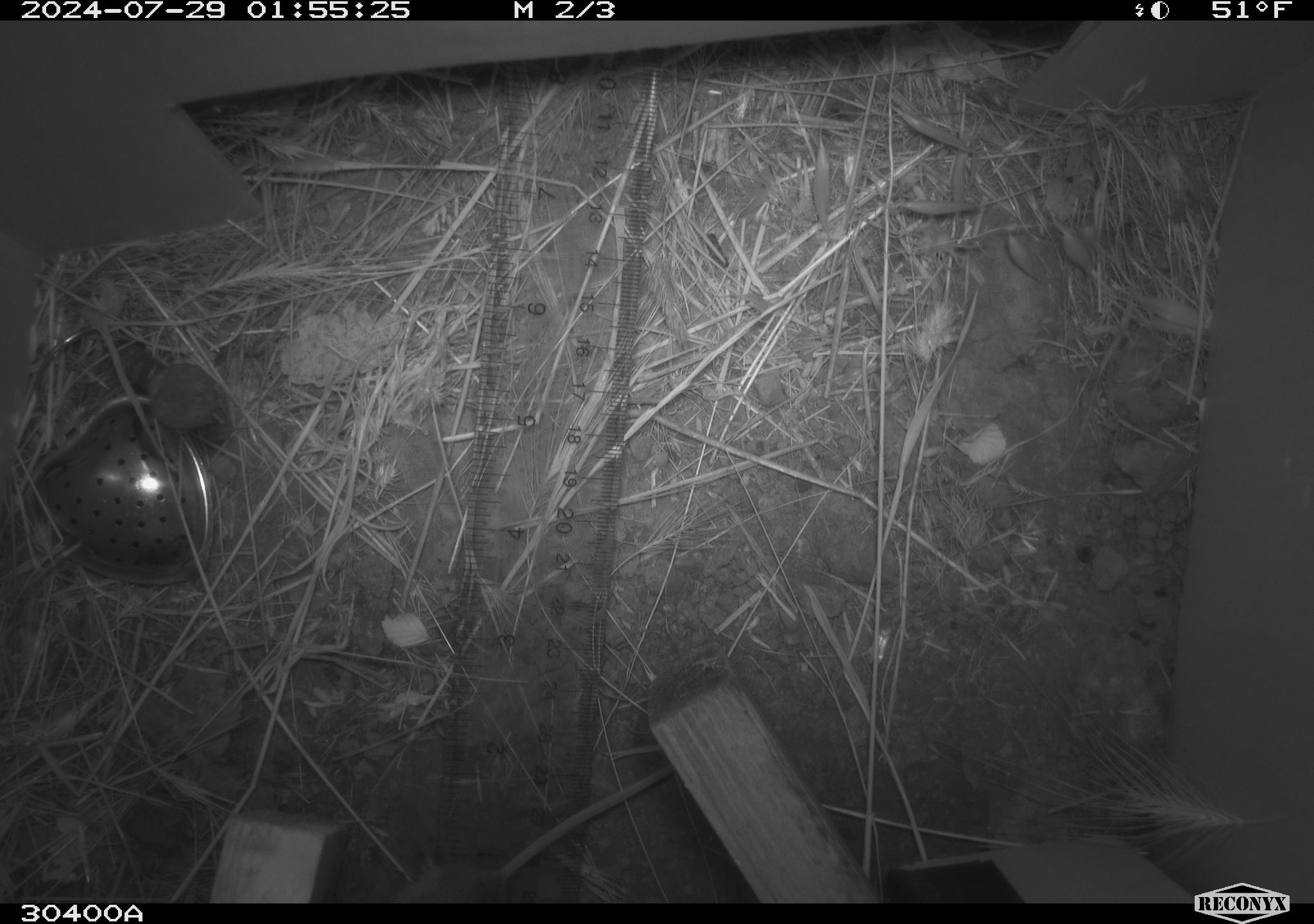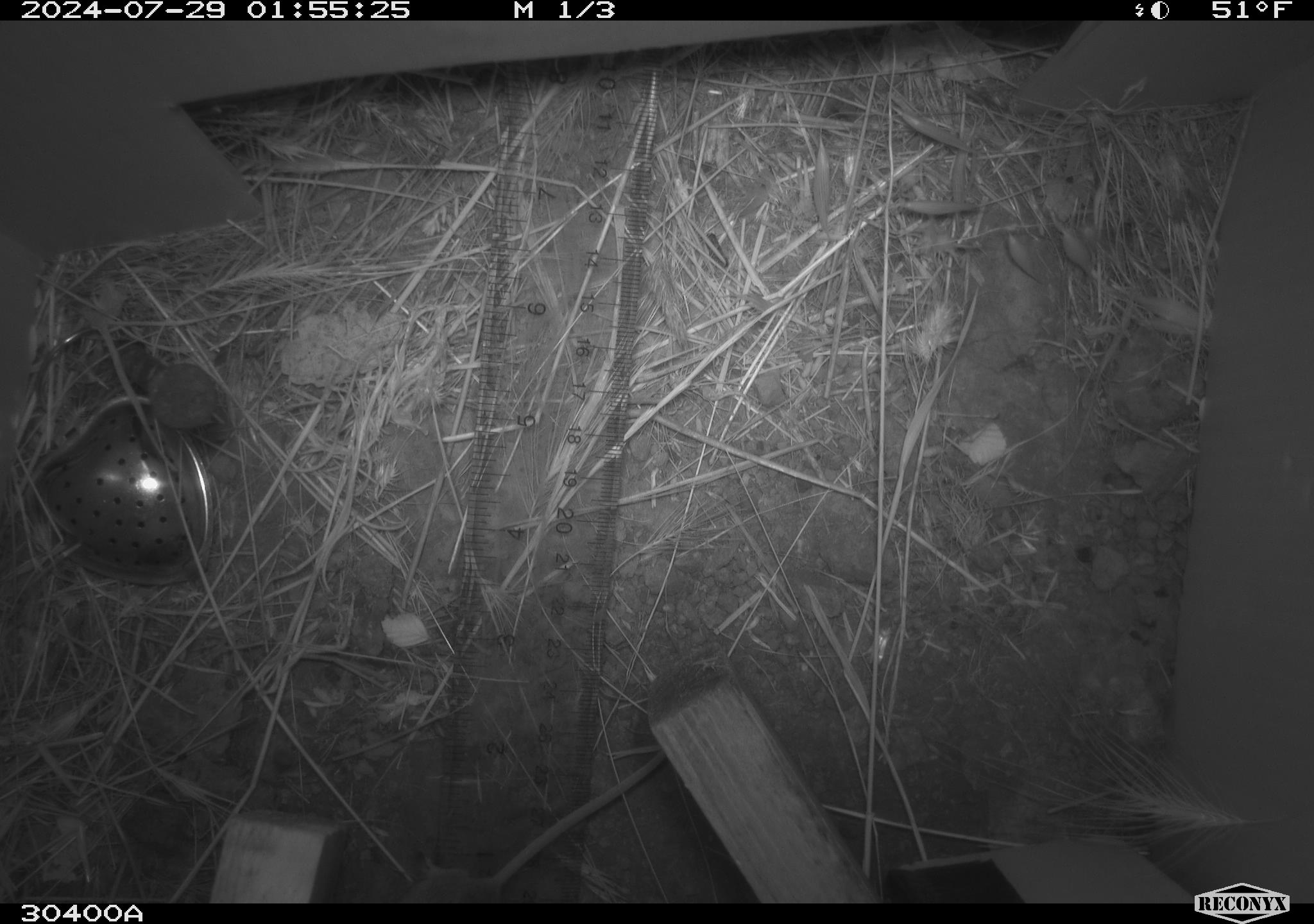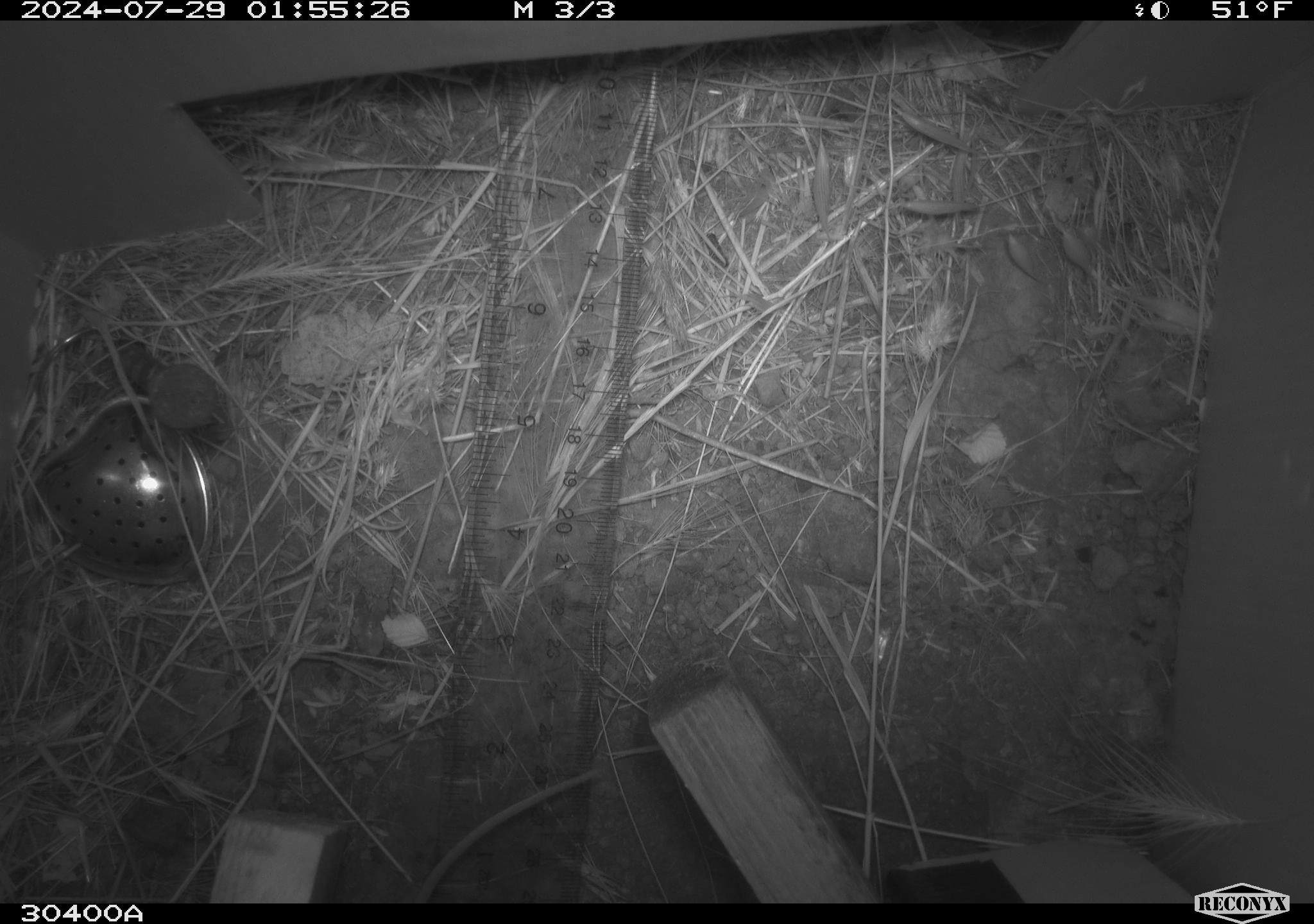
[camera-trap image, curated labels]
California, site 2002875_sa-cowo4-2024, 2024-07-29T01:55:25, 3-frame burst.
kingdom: Animalia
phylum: Chordata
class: Mammalia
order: Rodentia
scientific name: Rodentia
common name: mouse species